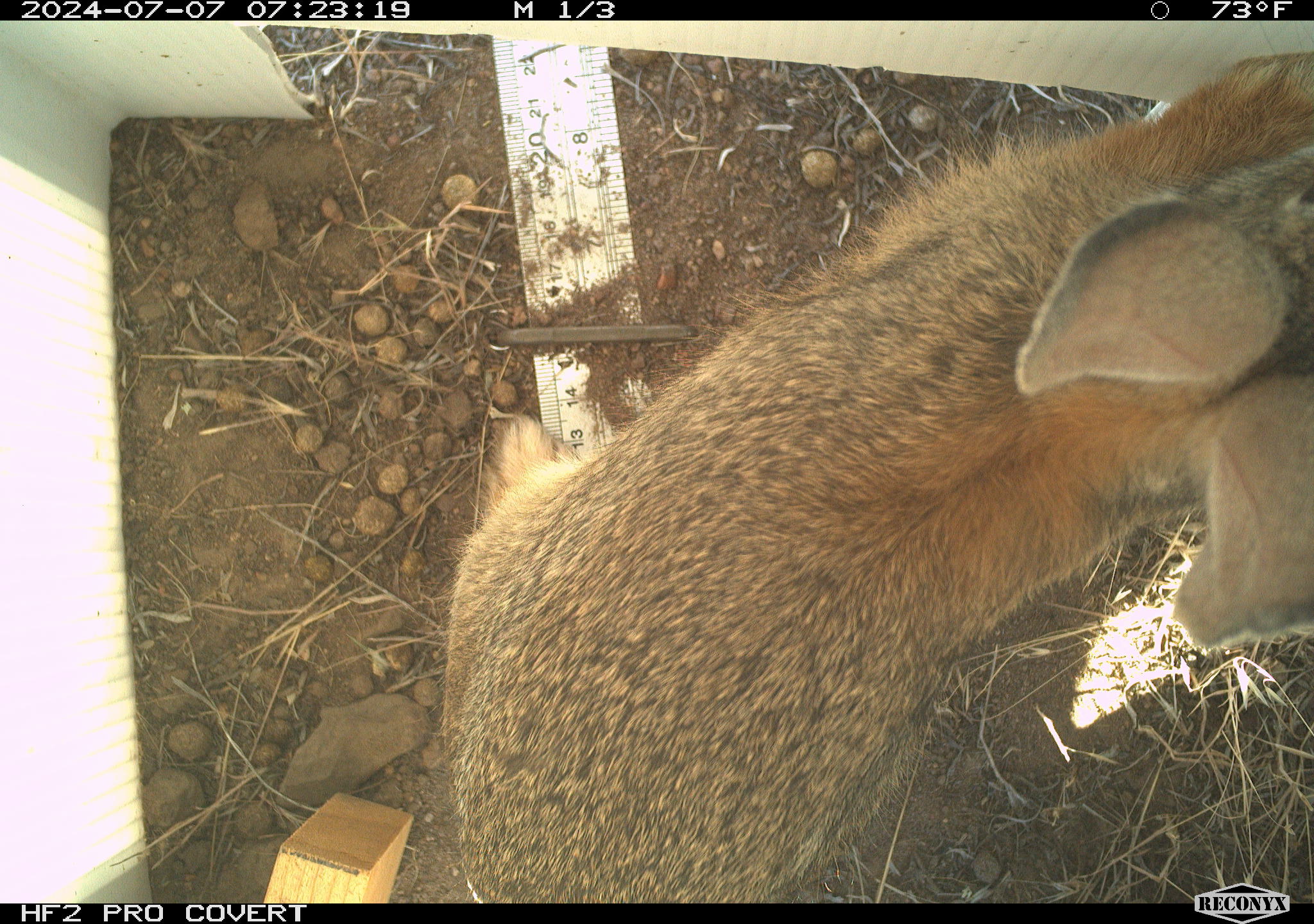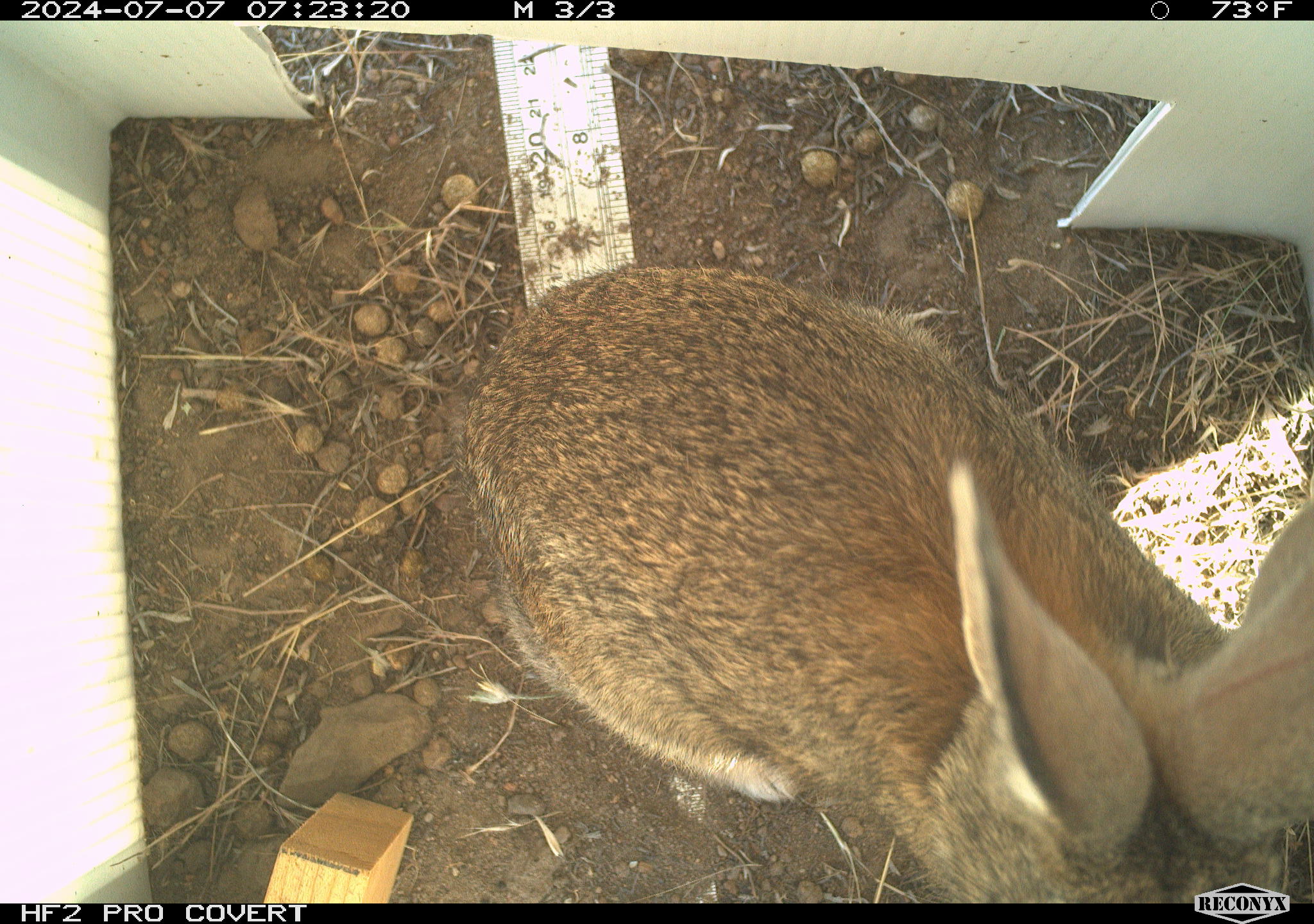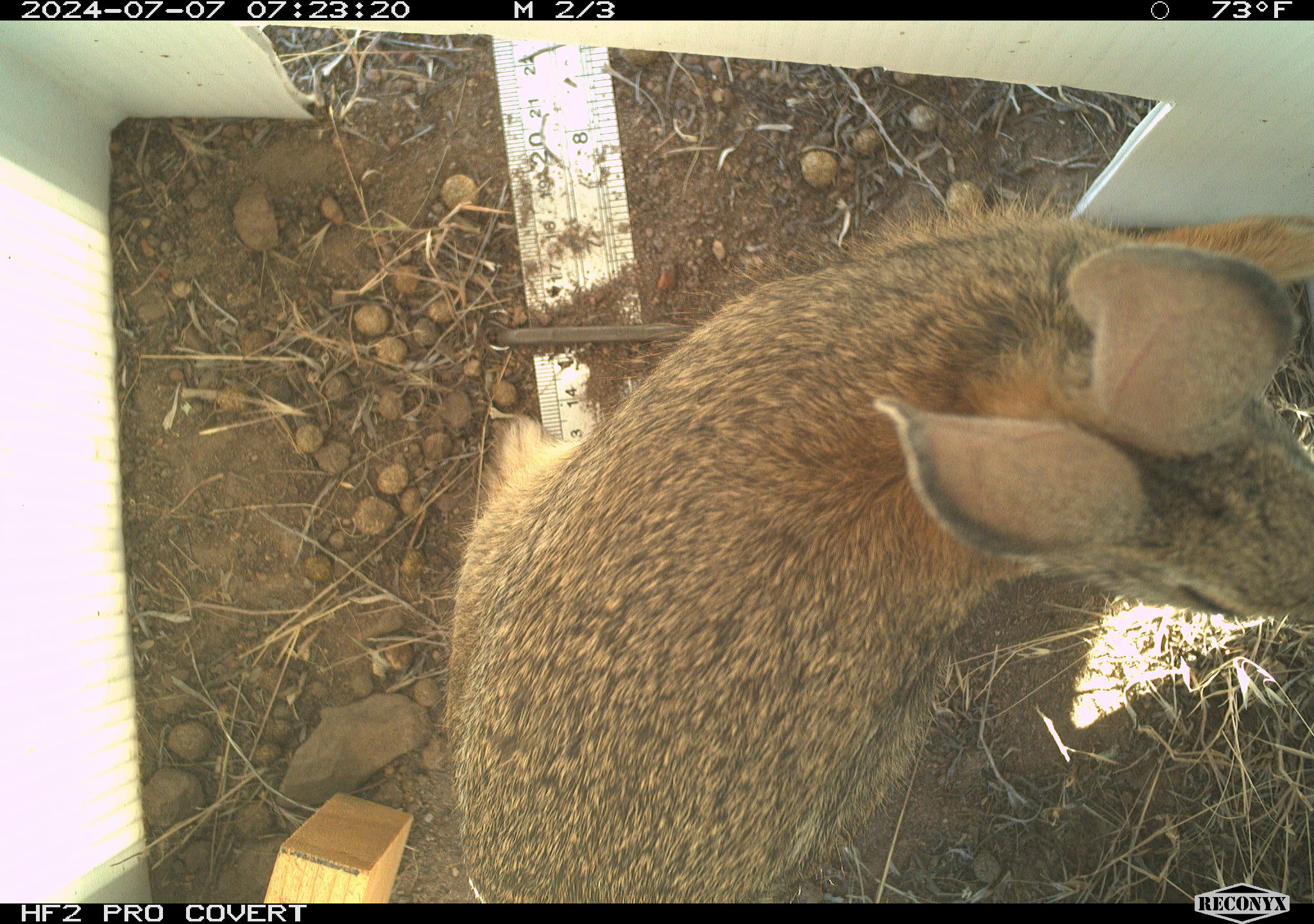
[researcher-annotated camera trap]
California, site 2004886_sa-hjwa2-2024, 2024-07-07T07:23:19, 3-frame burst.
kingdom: Animalia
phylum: Chordata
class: Mammalia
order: Lagomorpha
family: Leporidae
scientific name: Leporidae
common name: rabbit or hare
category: rabbit and hare family